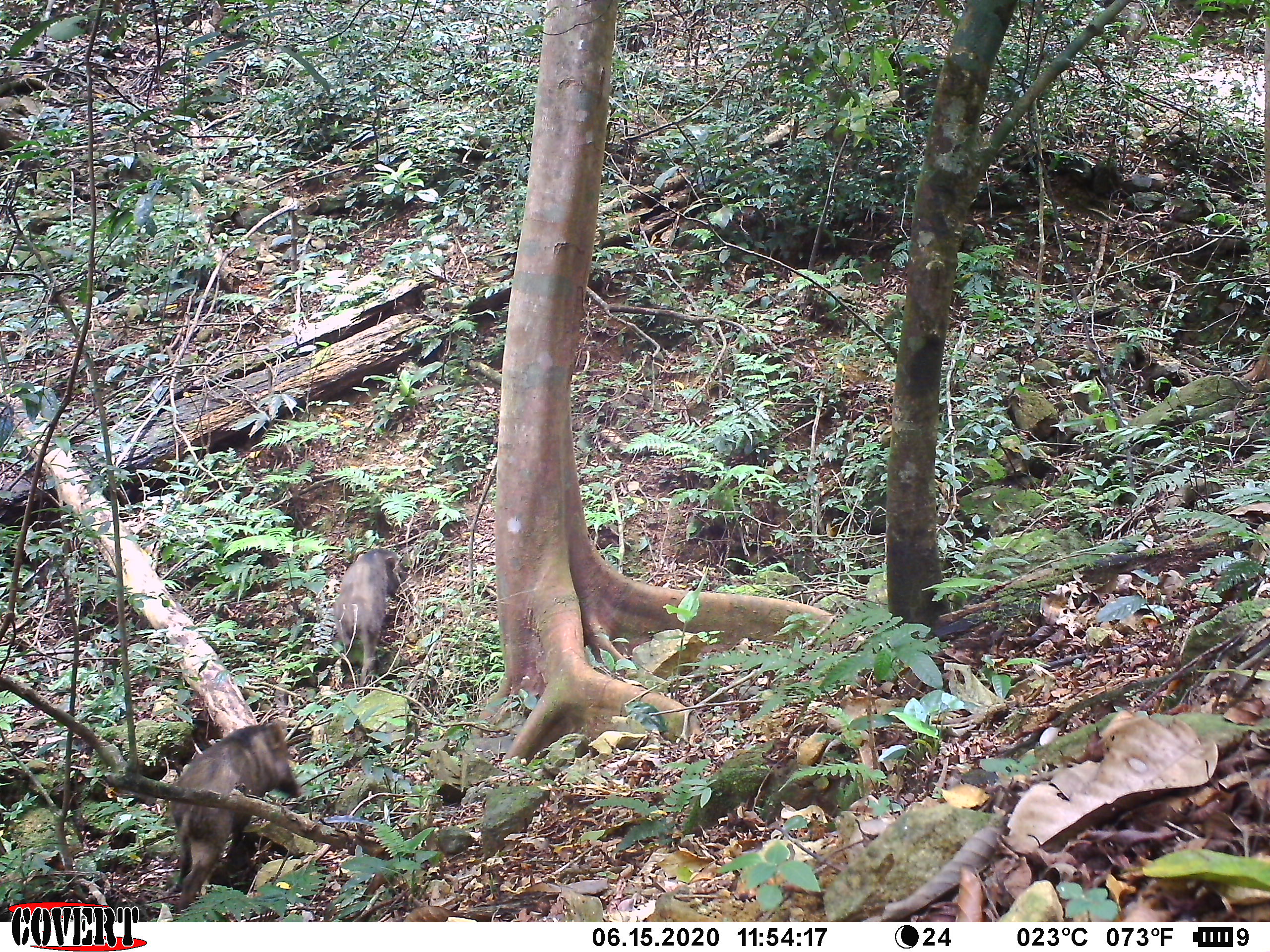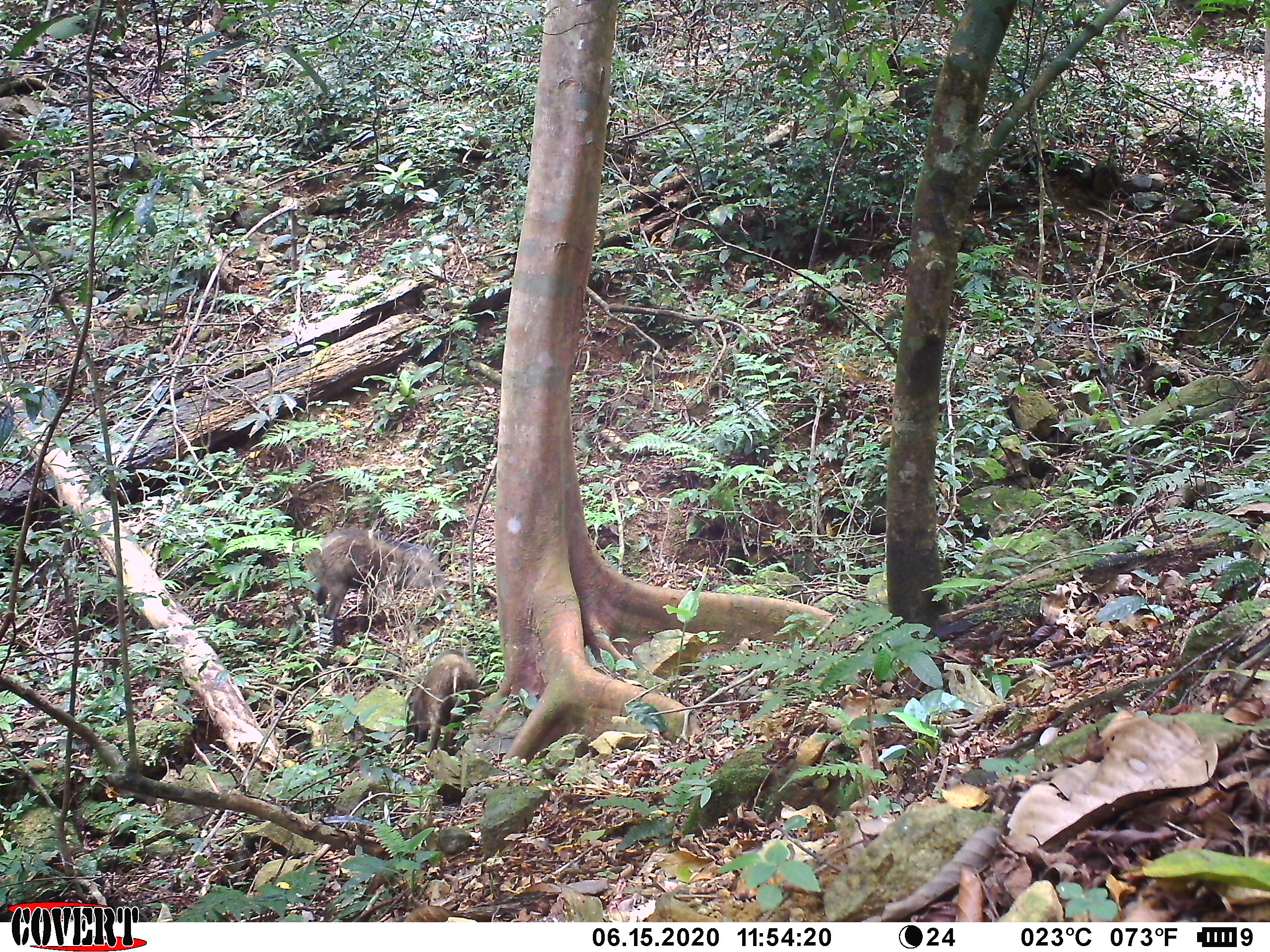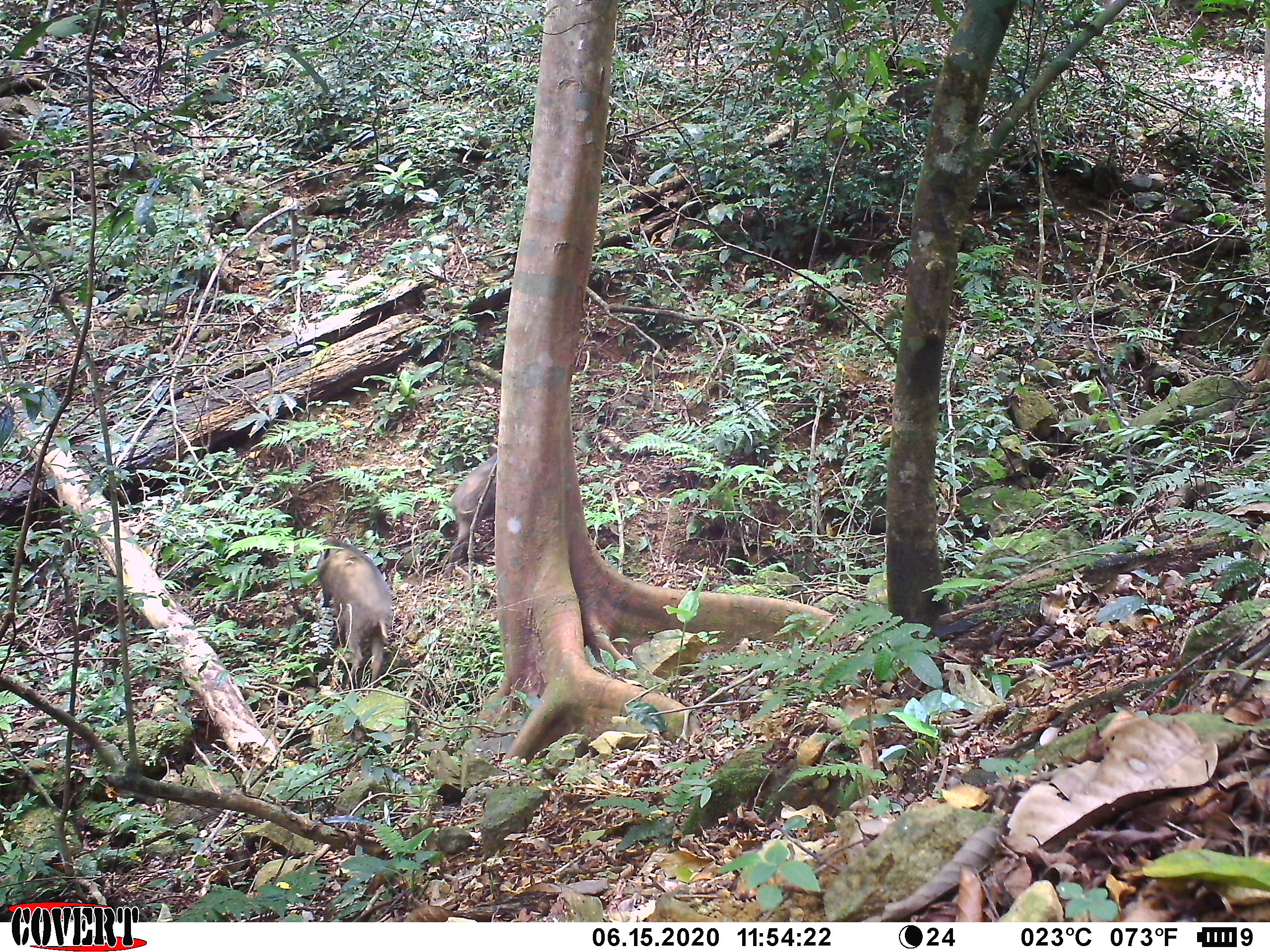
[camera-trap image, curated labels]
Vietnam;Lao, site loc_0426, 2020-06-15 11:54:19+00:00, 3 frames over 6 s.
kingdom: Animalia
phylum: Chordata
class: Mammalia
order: Artiodactyla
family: Suidae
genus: Sus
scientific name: Sus scrofa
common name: eurasian wild pig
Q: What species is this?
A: Eurasian wild pig (Sus scrofa).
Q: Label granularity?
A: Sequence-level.